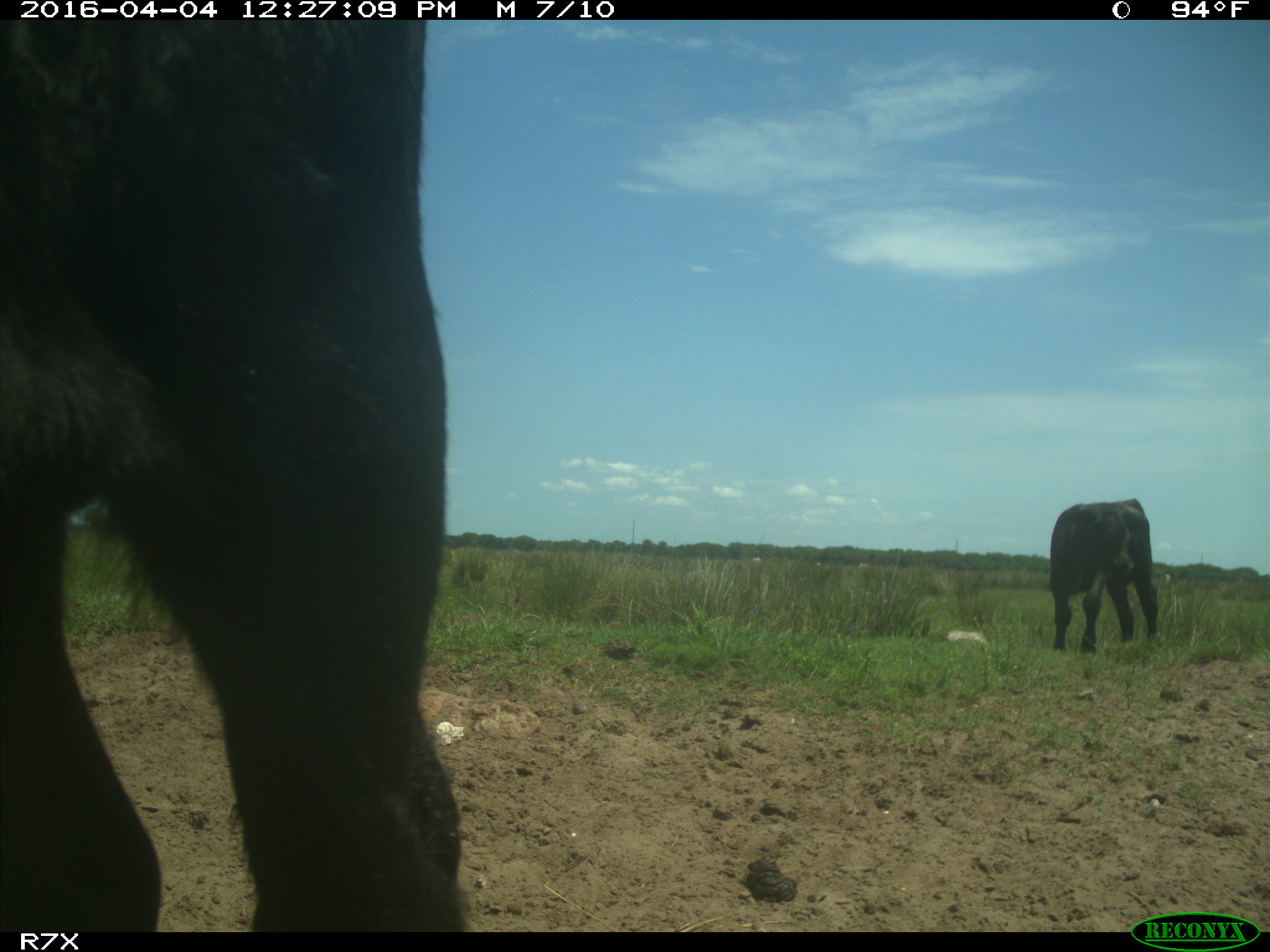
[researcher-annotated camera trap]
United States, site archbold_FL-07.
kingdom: Animalia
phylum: Chordata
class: Mammalia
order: Artiodactyla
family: Bovidae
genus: Bos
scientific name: Bos taurus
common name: domestic cow